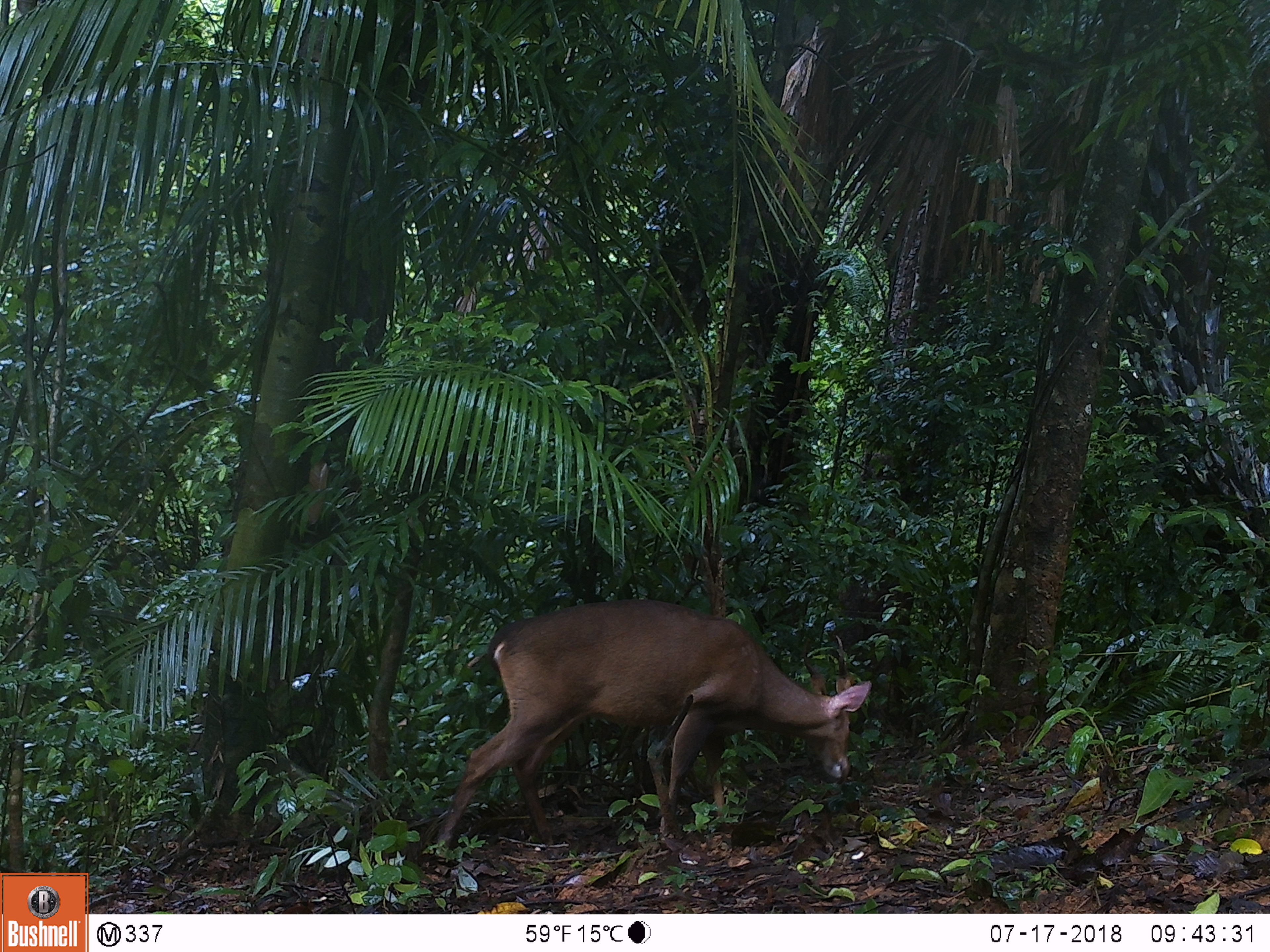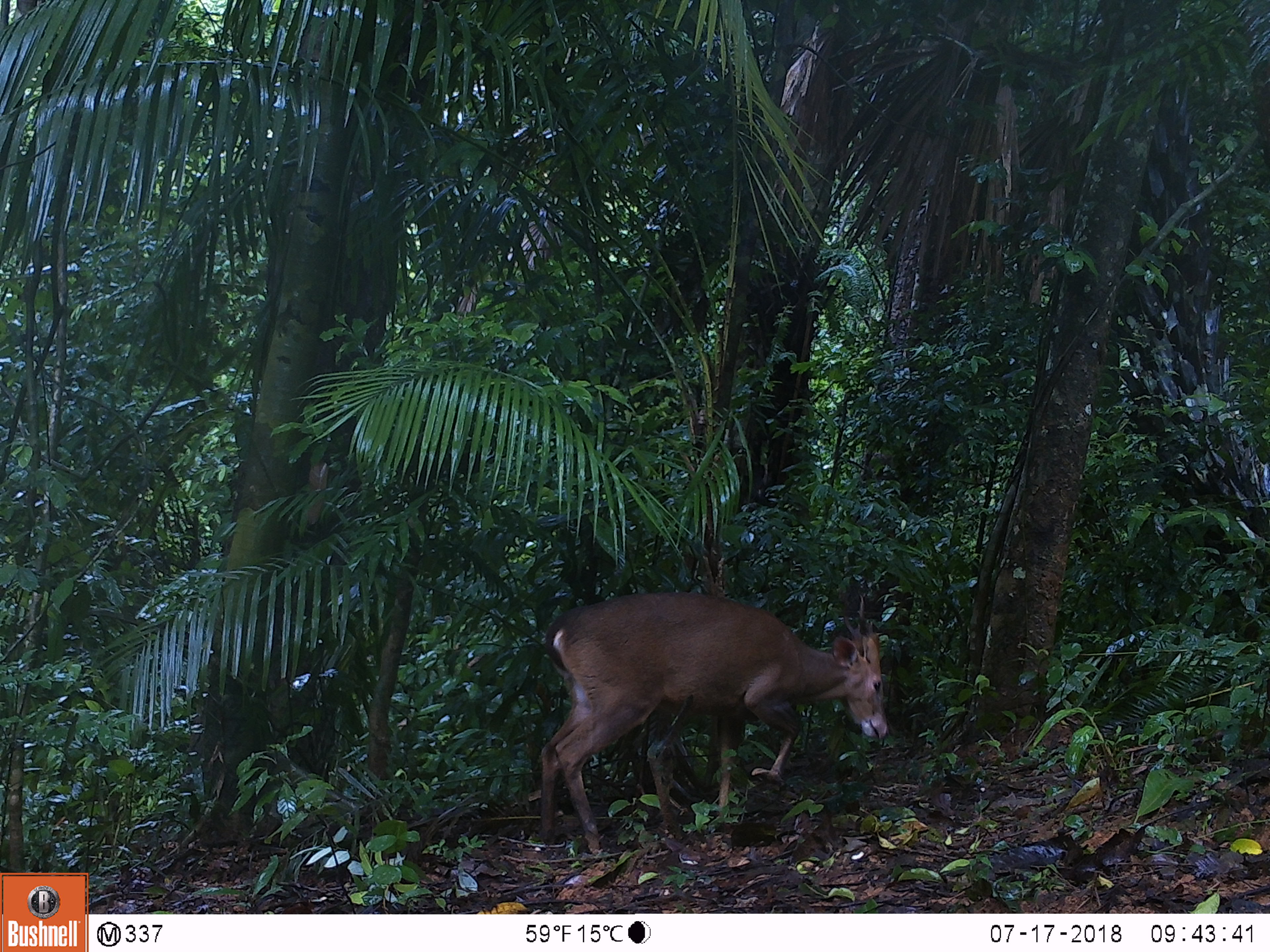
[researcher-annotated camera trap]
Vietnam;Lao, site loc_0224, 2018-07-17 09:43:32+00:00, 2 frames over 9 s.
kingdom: Animalia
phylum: Chordata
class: Mammalia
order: Artiodactyla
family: Cervidae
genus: Muntiacus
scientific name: Muntiacus vuquangensis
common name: large-antlered muntjac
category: large antlered muntjac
Large antlered muntjac (large-antlered muntjac) (Muntiacus vuquangensis). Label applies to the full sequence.